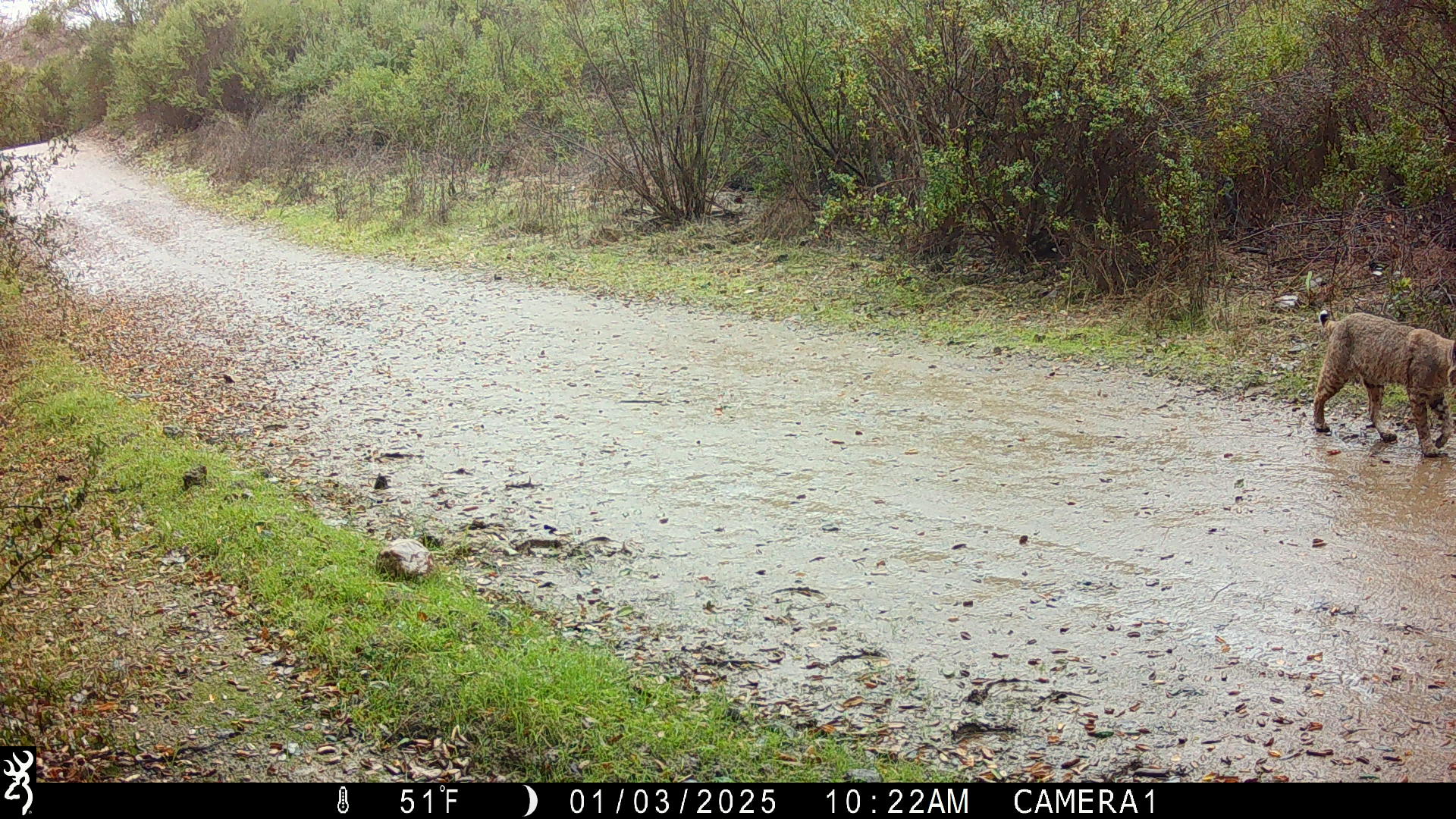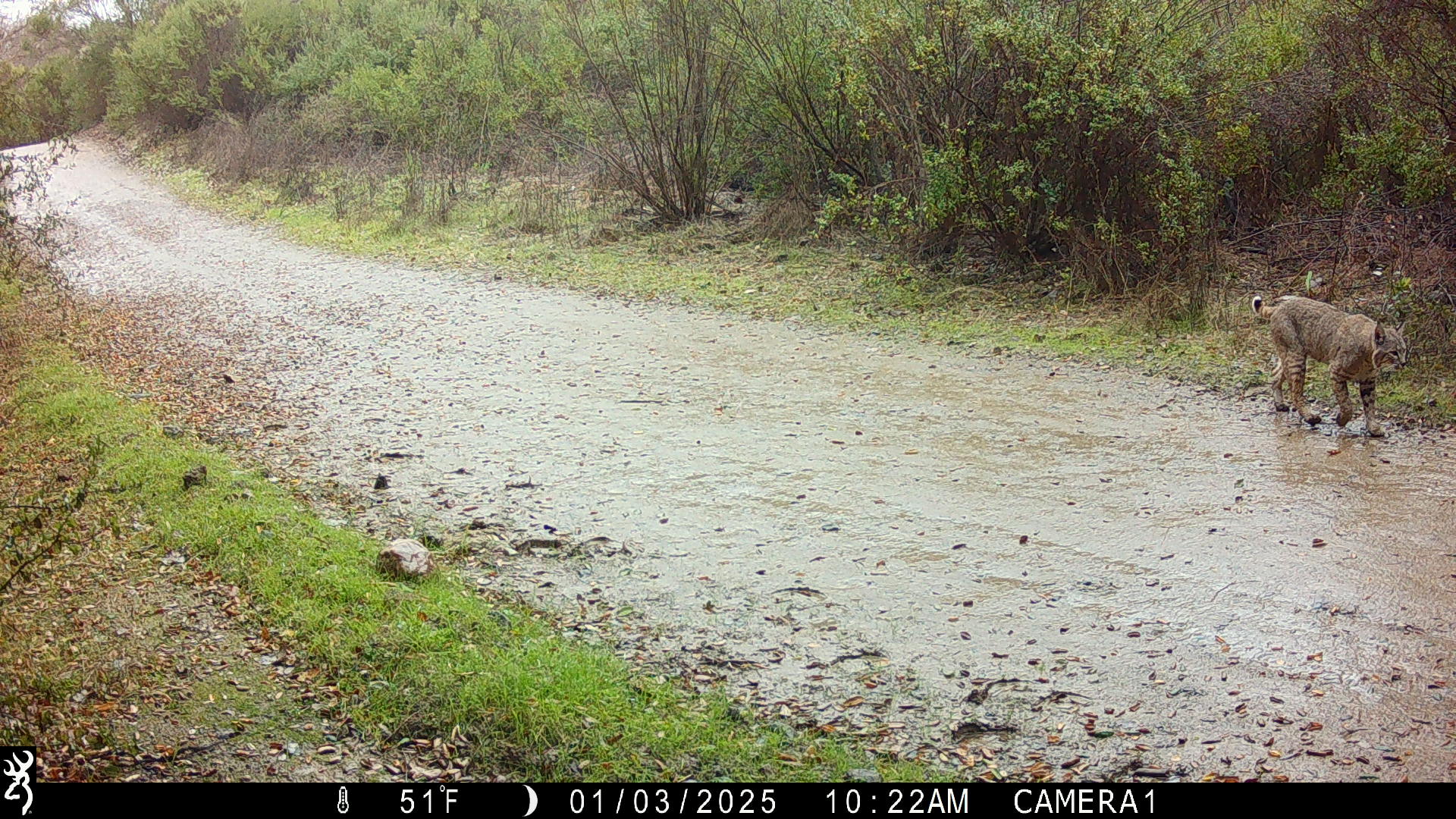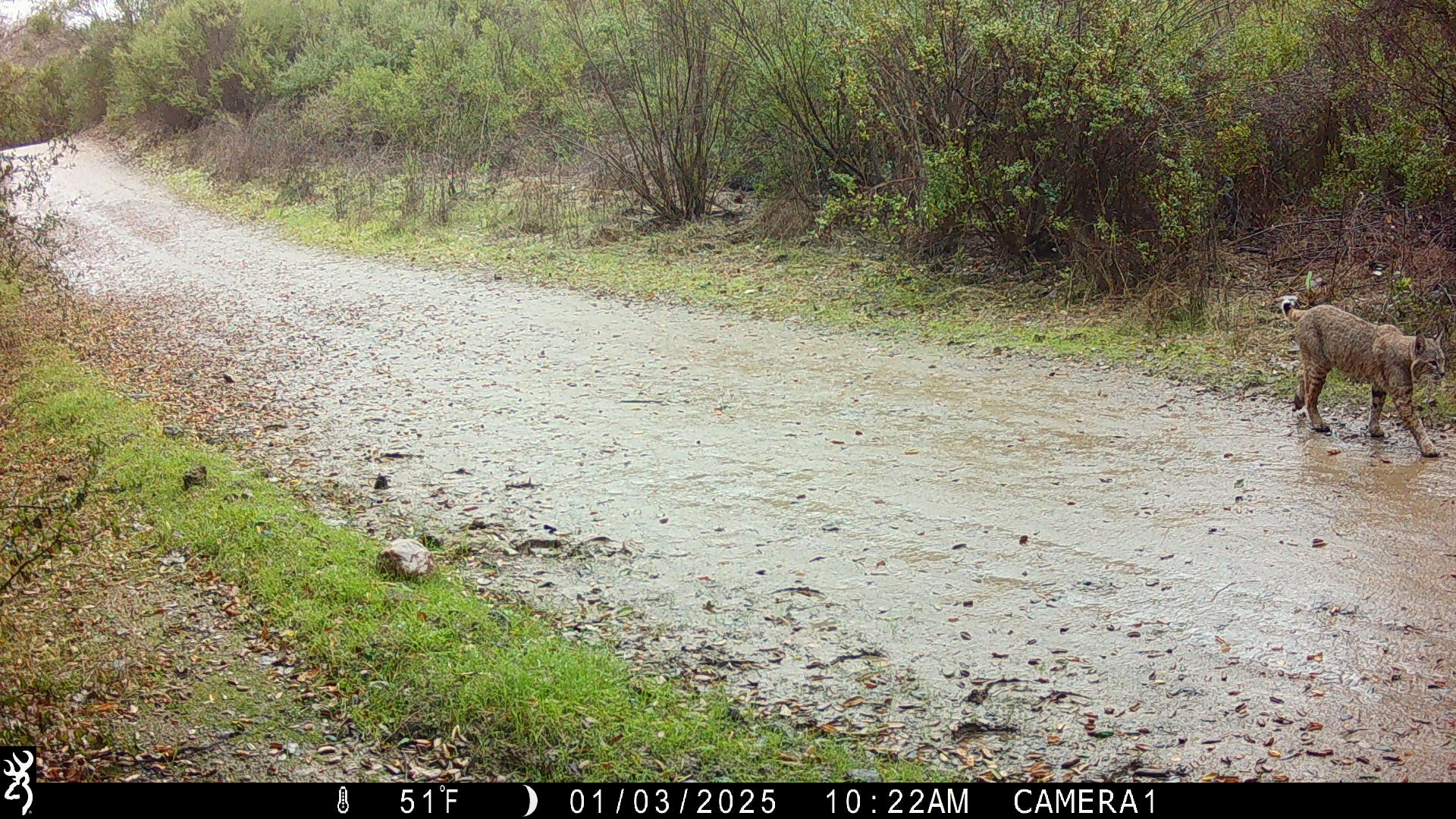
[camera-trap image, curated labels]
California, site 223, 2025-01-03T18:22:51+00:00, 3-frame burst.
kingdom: Animalia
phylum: Chordata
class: Mammalia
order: Carnivora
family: Felidae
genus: Lynx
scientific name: Lynx rufus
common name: bobcat